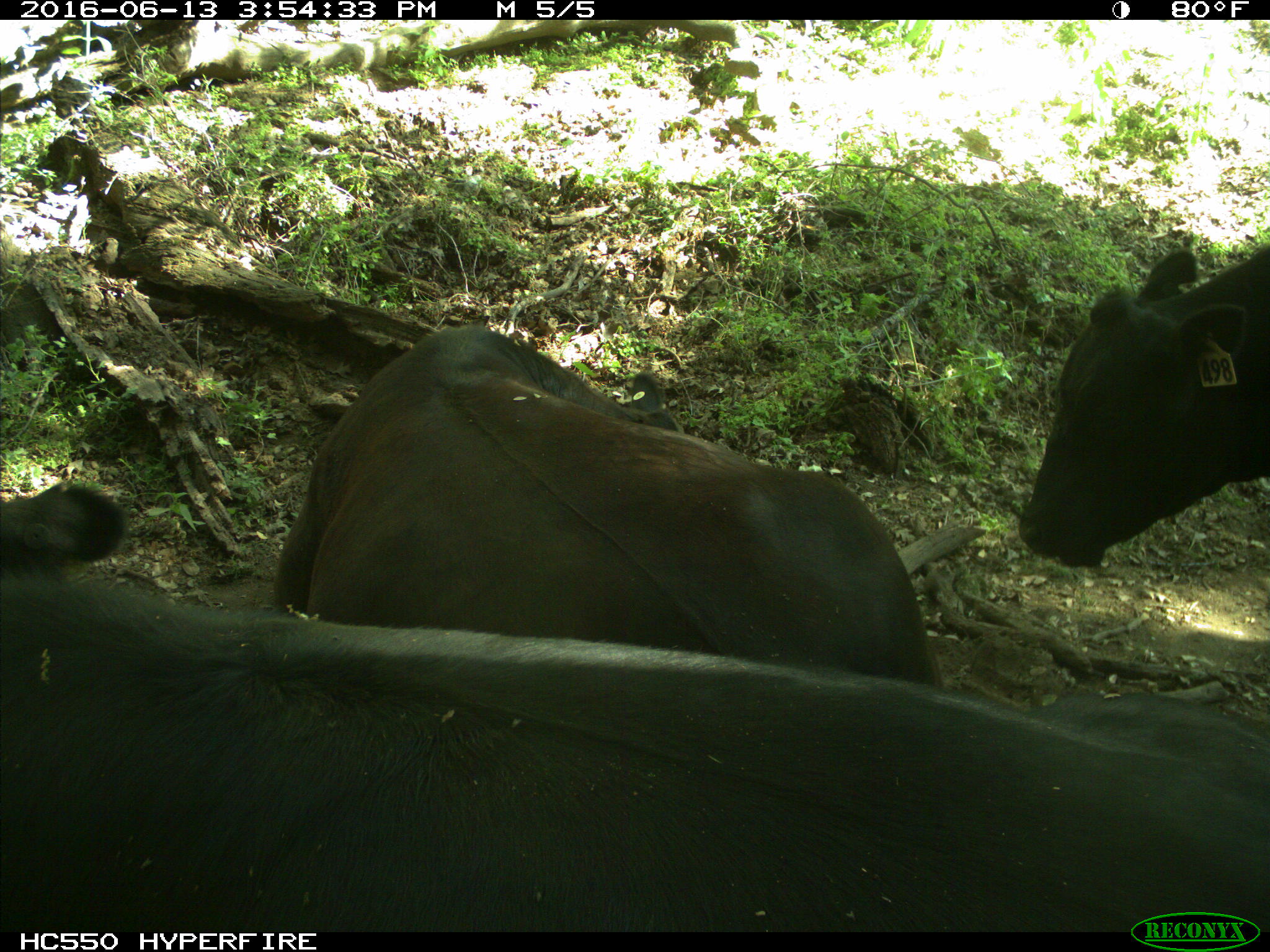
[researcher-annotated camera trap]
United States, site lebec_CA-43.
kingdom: Animalia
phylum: Chordata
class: Mammalia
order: Artiodactyla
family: Bovidae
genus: Bos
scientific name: Bos taurus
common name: domestic cow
Bos taurus (domestic cow).